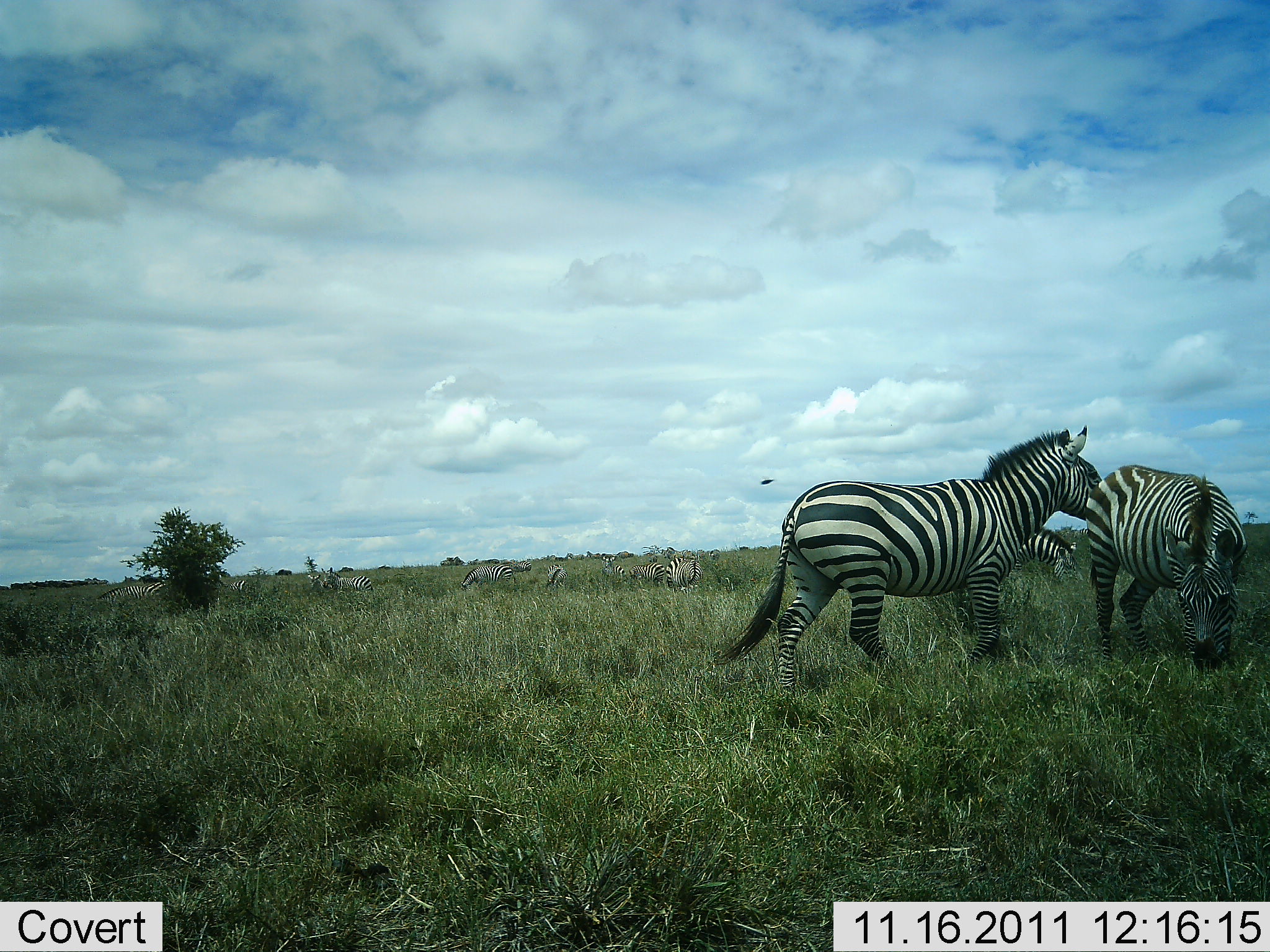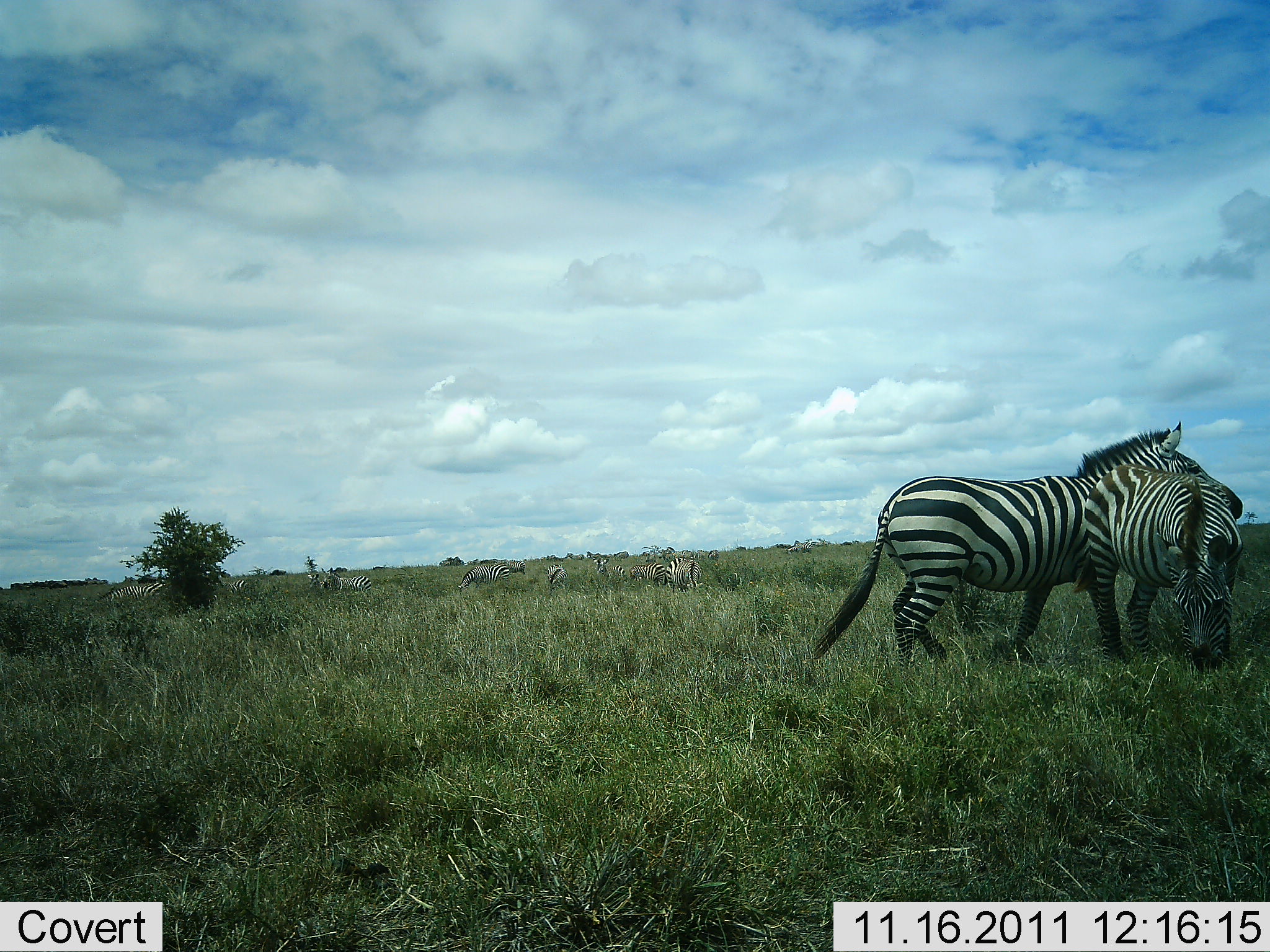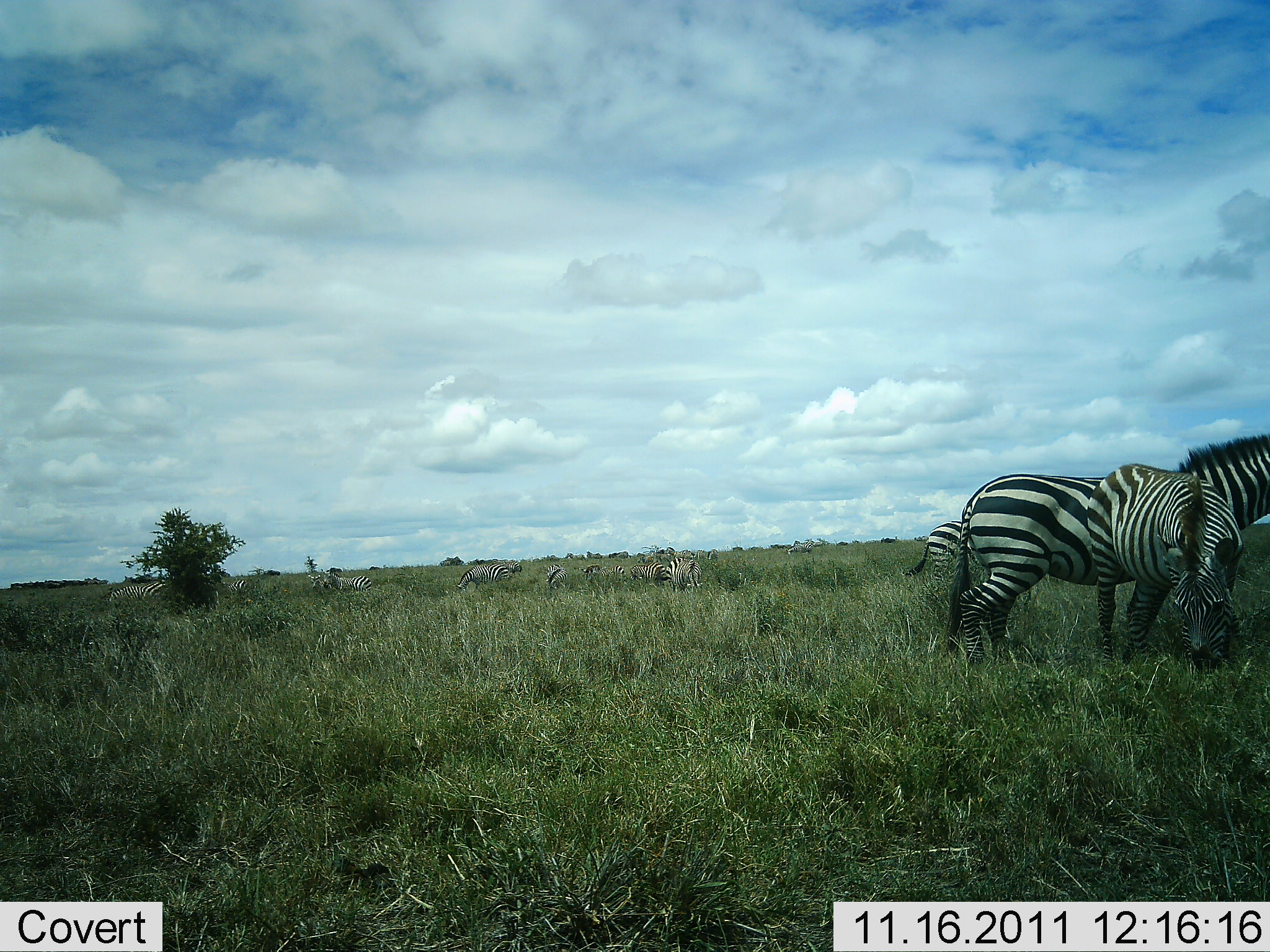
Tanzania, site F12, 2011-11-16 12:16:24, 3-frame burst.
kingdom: Animalia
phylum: Chordata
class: Mammalia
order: Perissodactyla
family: Equidae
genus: Equus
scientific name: Equus quagga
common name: plains zebra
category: zebra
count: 10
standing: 67%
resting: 0%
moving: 47%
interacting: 7%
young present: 0%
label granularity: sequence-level